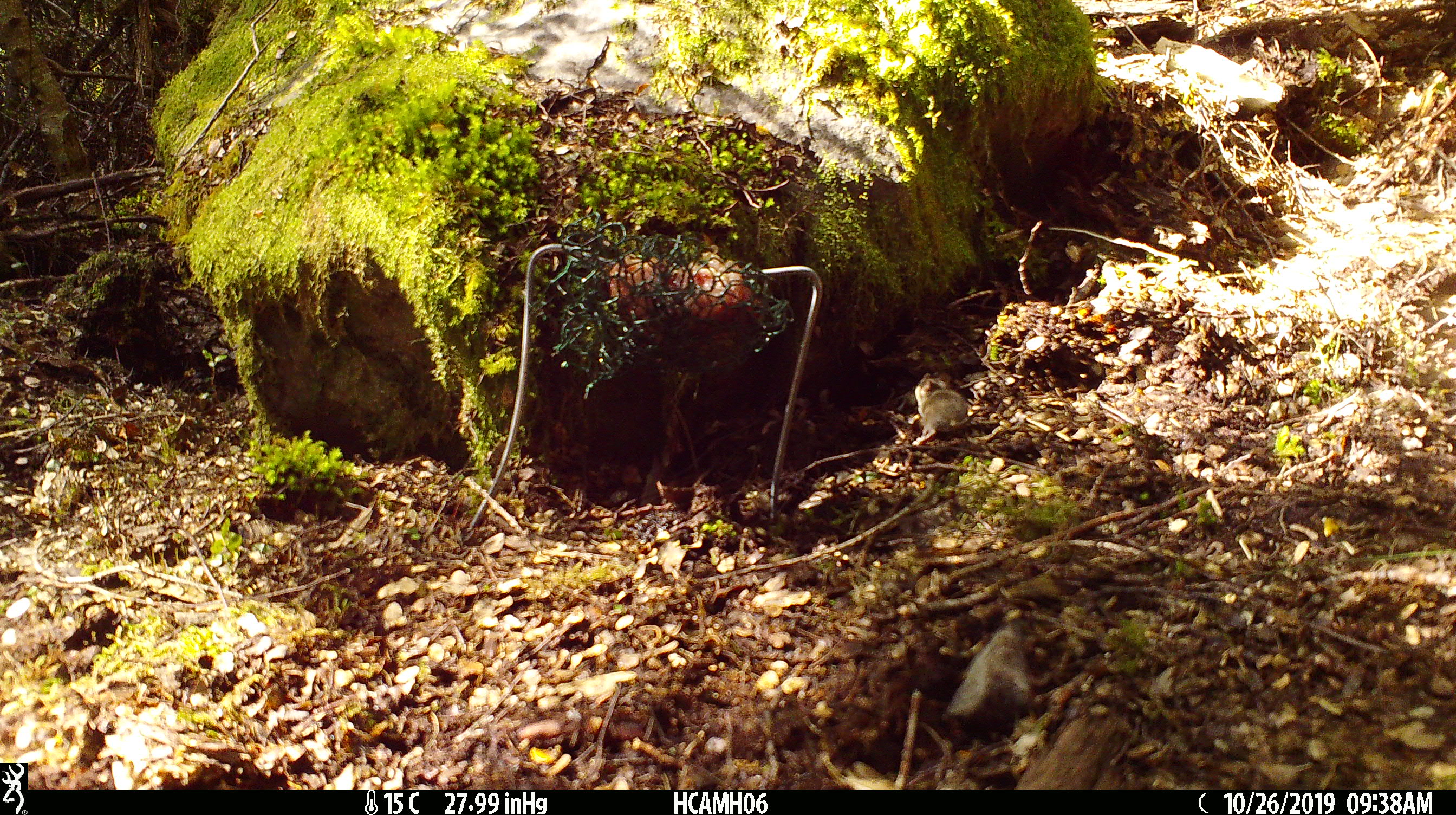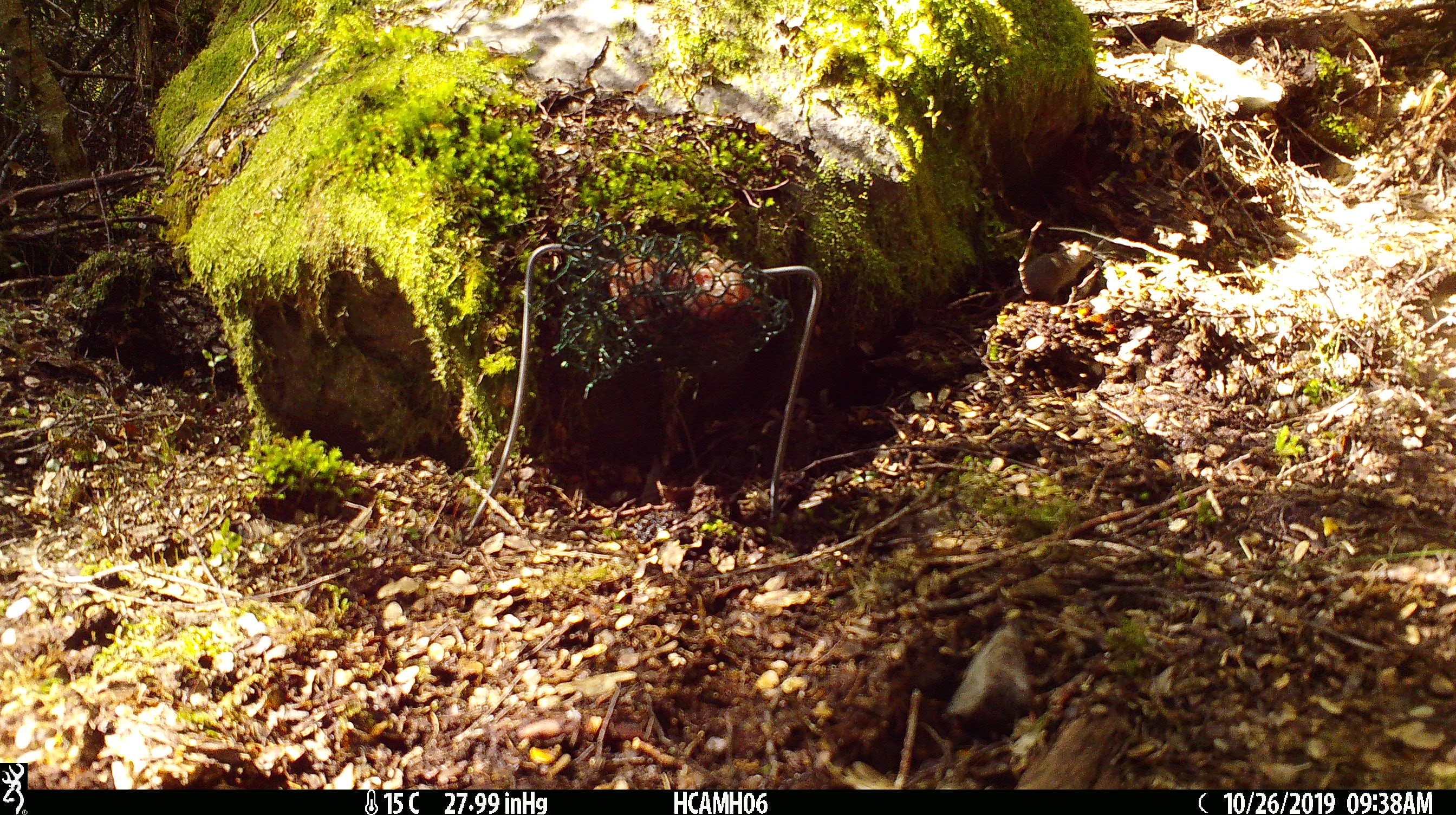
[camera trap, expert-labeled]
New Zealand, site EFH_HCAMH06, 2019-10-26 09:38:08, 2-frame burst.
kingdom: Animalia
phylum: Chordata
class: Mammalia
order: Rodentia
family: Muridae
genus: Mus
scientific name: Mus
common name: mouse